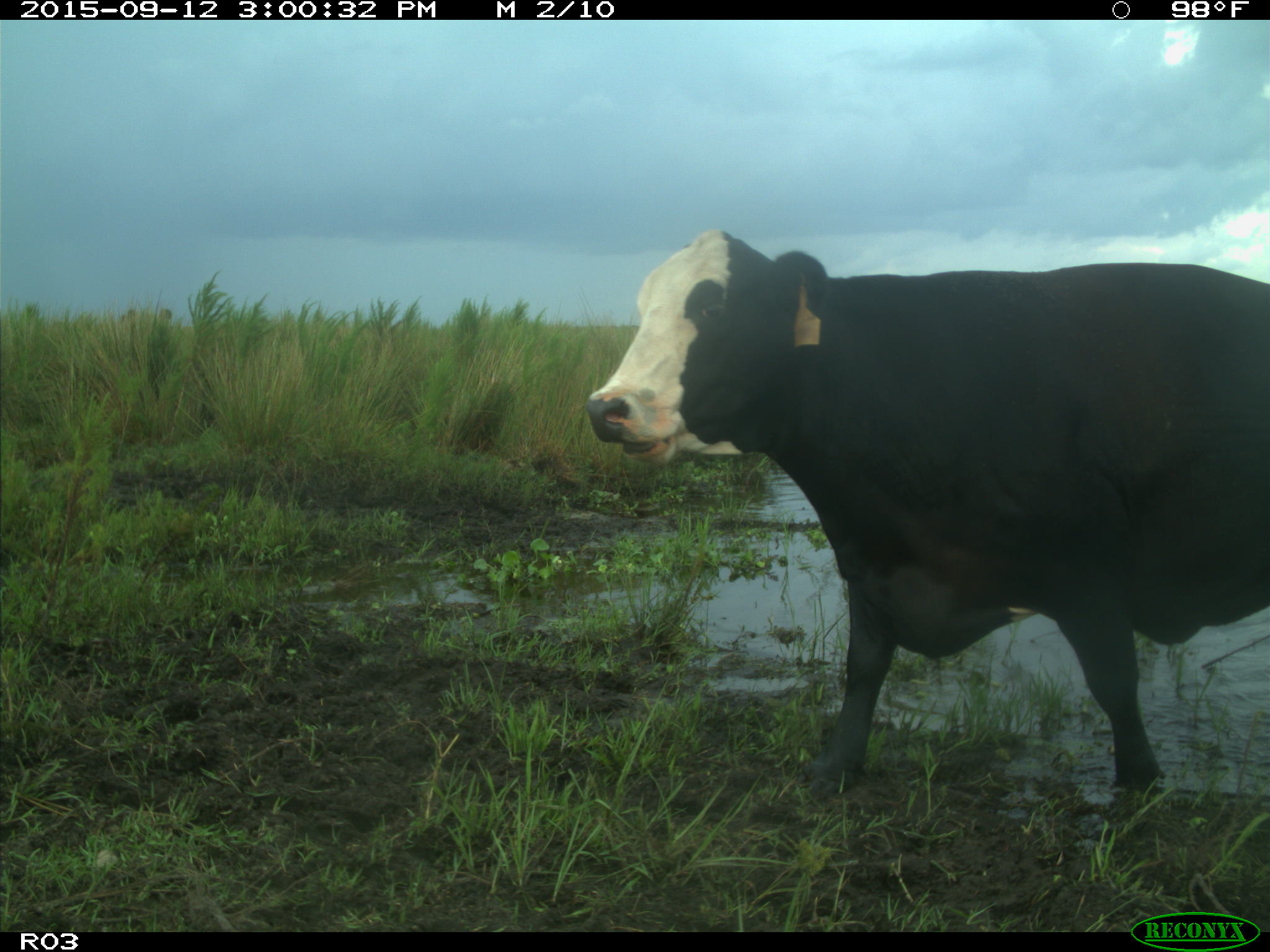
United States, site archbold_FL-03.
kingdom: Animalia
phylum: Chordata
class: Mammalia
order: Artiodactyla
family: Bovidae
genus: Bos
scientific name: Bos taurus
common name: domestic cow